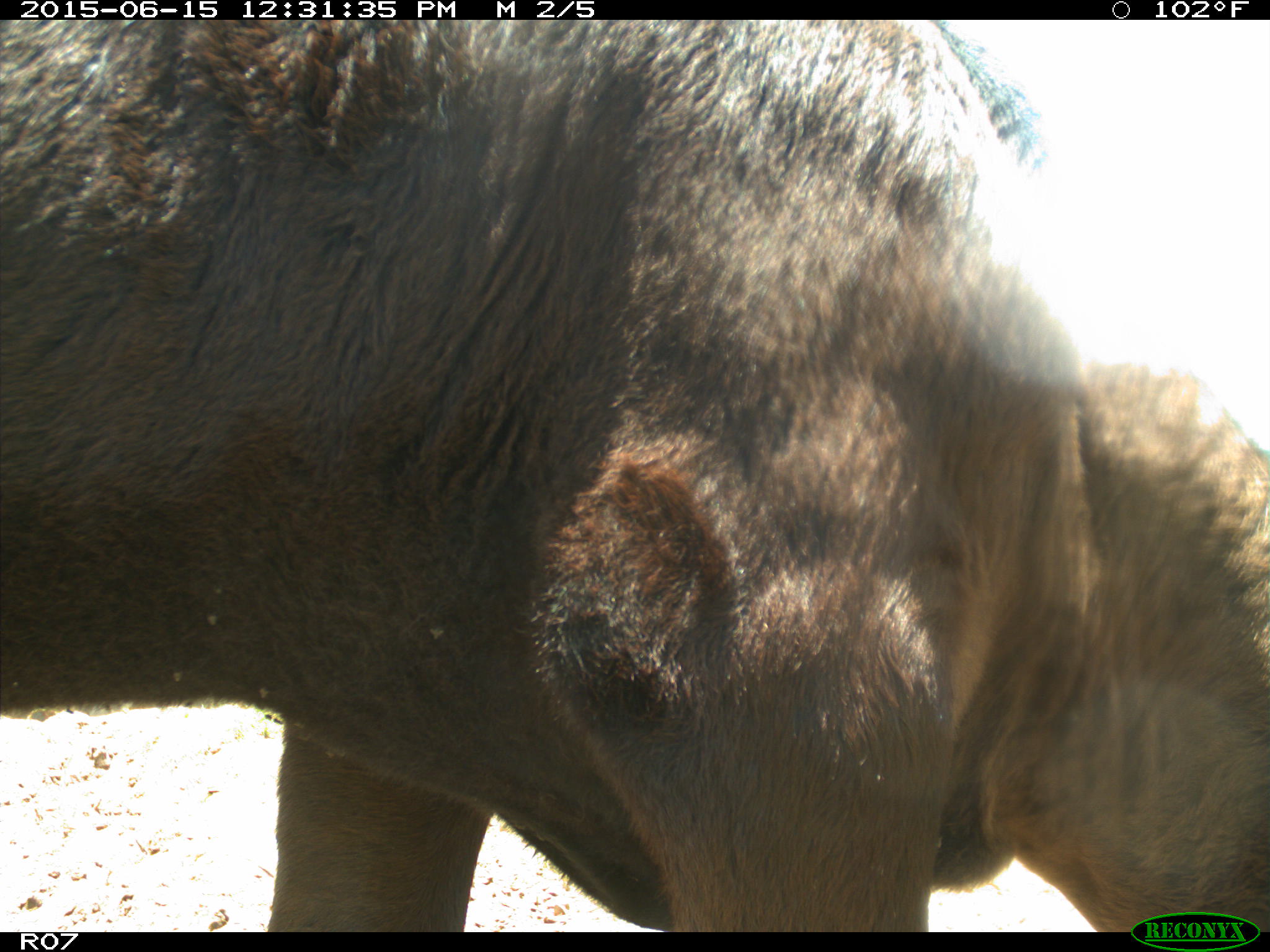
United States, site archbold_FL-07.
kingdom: Animalia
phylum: Chordata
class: Mammalia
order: Artiodactyla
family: Bovidae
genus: Bos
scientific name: Bos taurus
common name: domestic cow